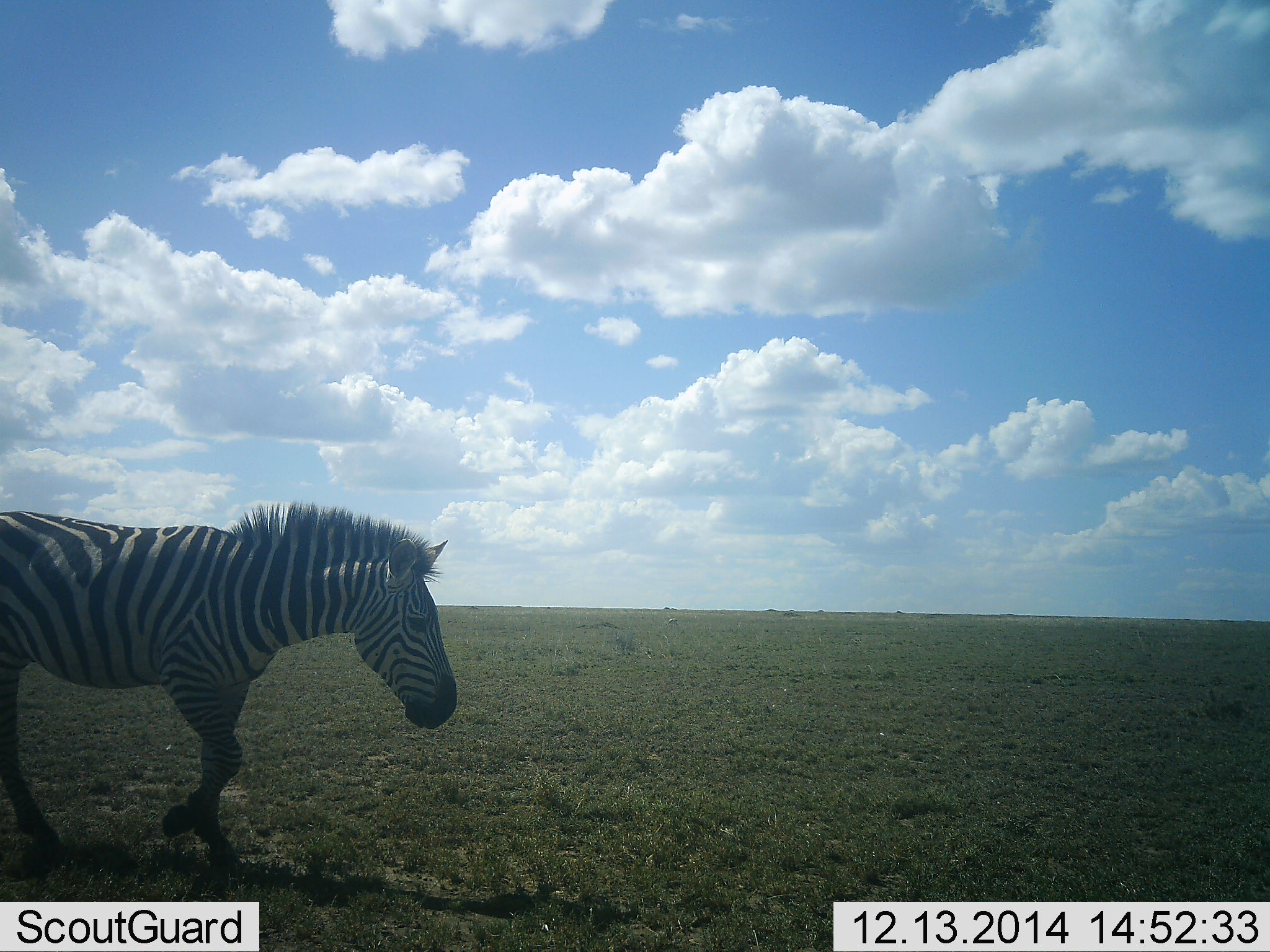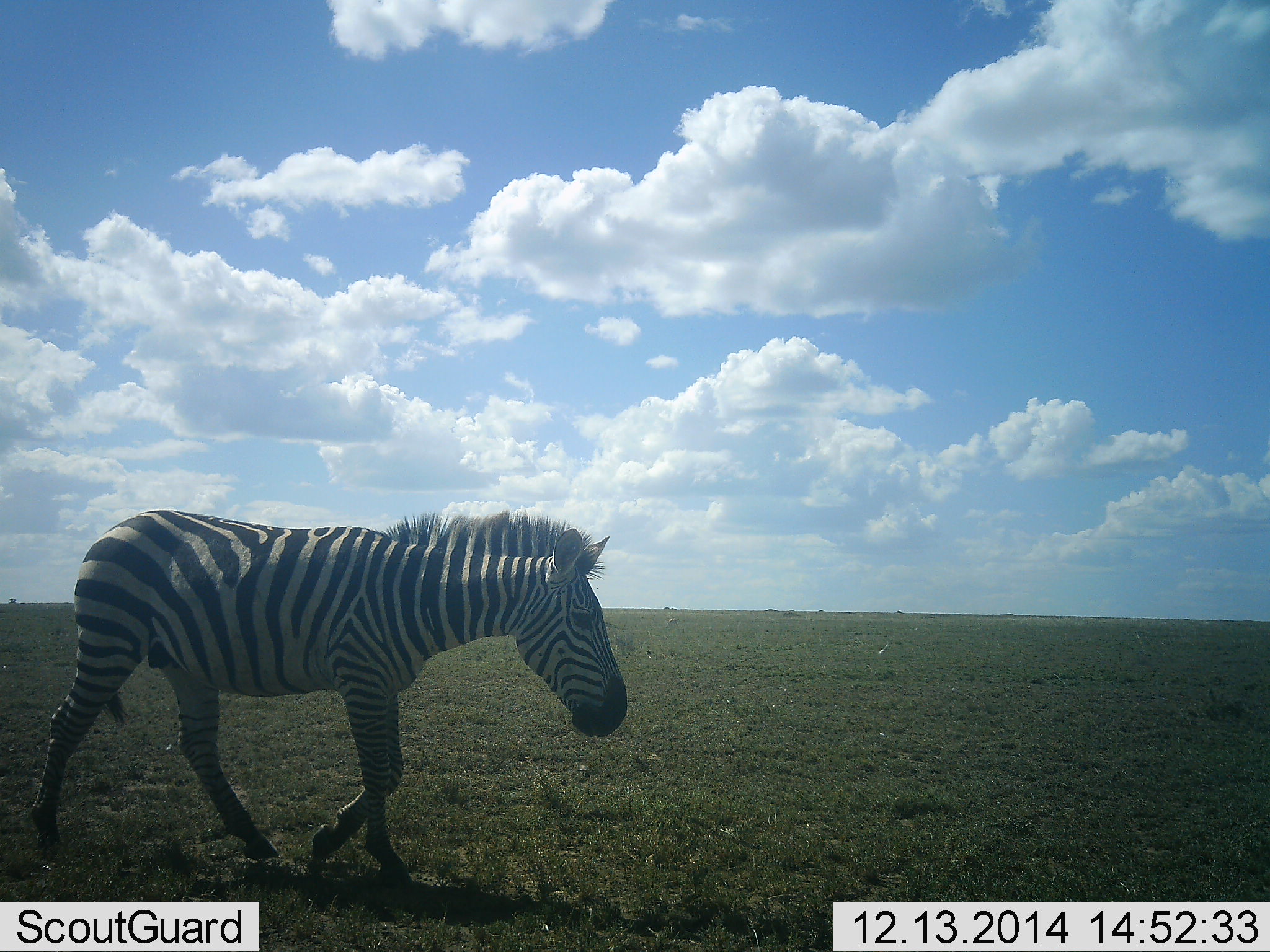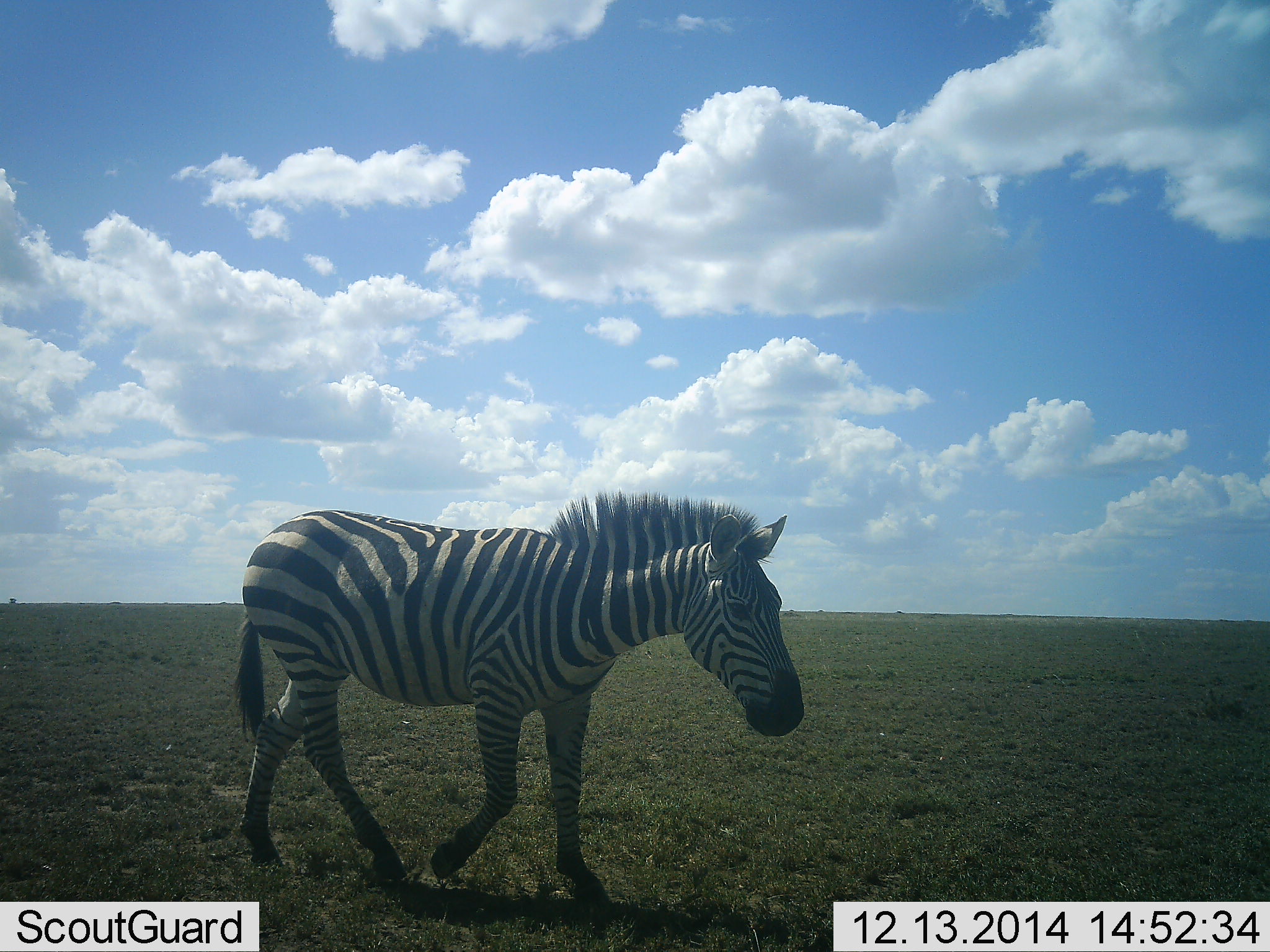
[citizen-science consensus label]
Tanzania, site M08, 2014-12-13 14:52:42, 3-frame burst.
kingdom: Animalia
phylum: Chordata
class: Mammalia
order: Perissodactyla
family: Equidae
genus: Equus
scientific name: Equus quagga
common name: plains zebra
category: zebra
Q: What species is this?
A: Zebra (plains zebra) (Equus quagga).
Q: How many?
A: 1.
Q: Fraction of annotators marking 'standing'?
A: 0%.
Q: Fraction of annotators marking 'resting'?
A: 0%.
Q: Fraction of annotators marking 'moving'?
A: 100%.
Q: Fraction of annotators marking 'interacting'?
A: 0%.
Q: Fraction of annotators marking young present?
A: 0%.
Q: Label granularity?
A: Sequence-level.